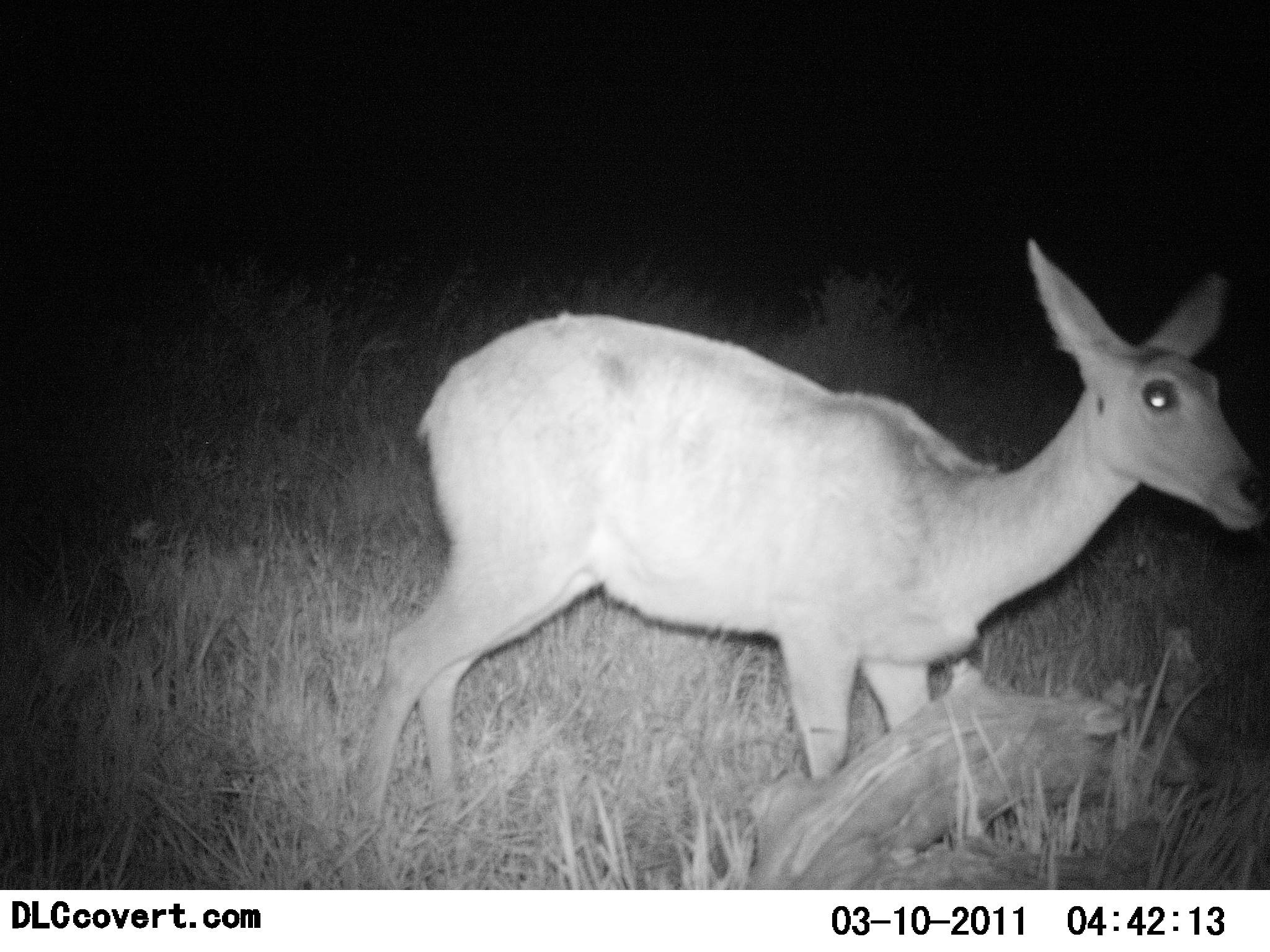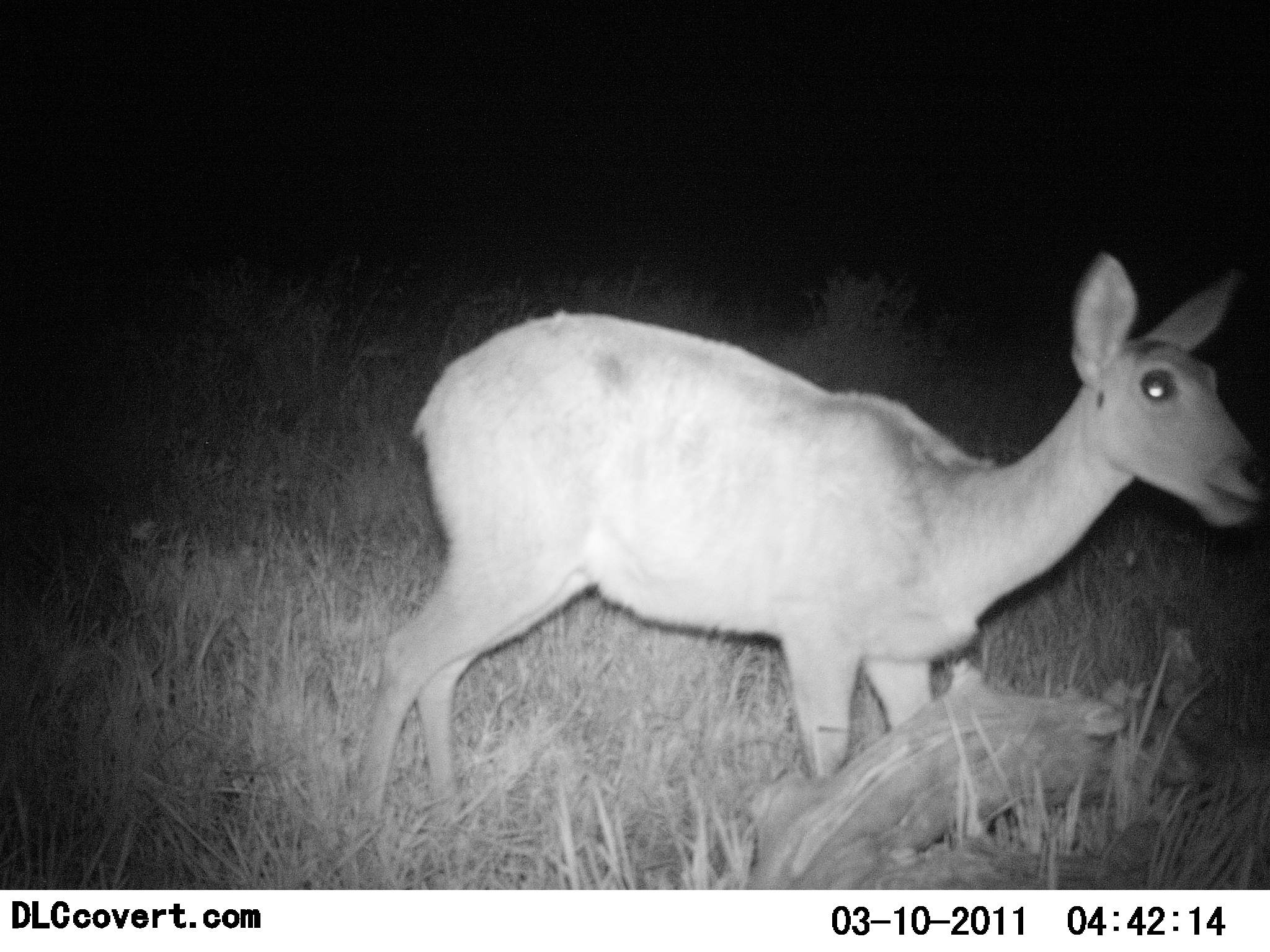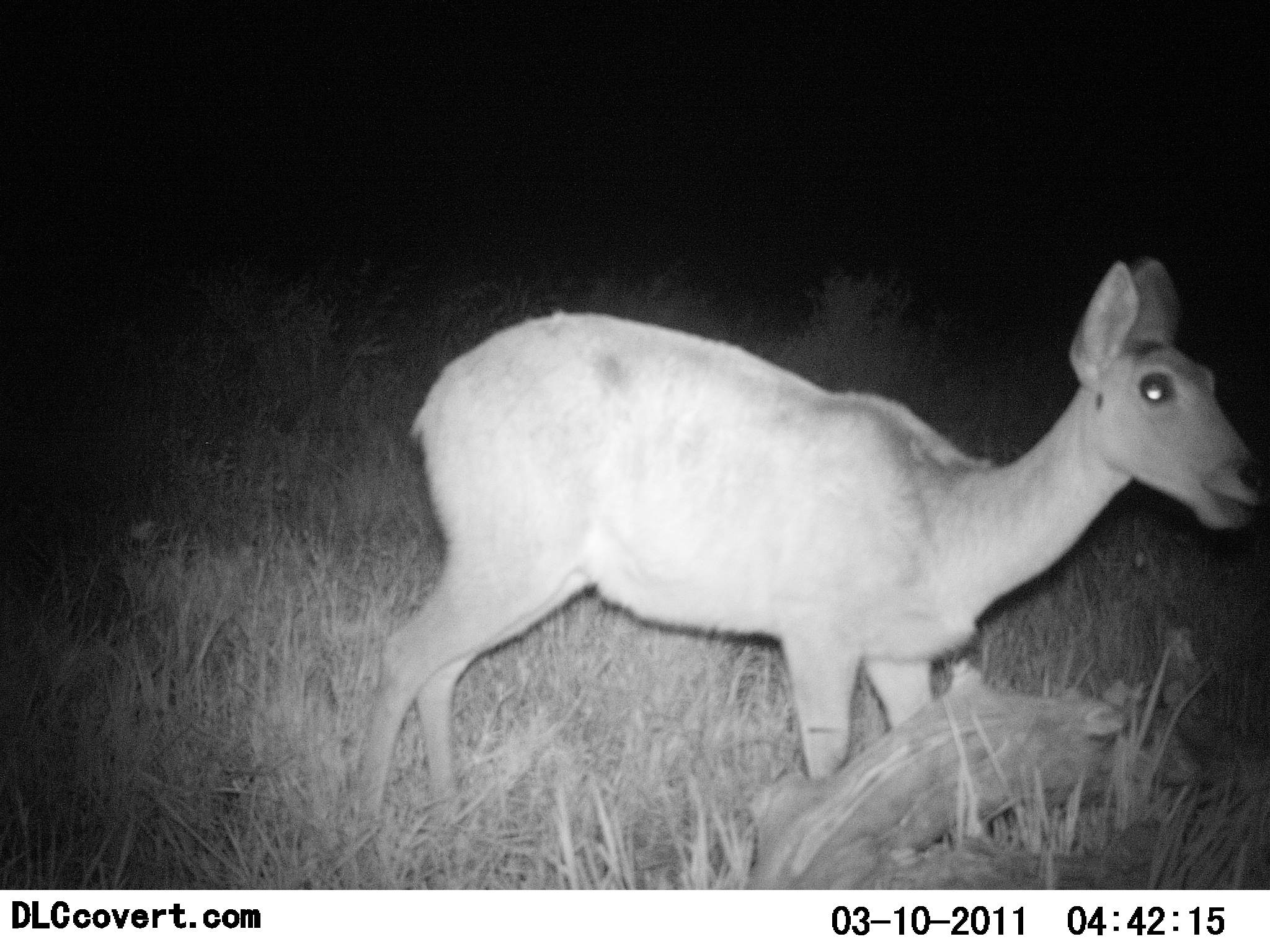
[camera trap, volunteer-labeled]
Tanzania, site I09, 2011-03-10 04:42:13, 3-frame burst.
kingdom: Animalia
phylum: Chordata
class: Mammalia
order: Artiodactyla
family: Bovidae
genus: Redunca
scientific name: Redunca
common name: reedbuck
Reedbuck (Redunca), count 1. Behavior (volunteer vote fractions): standing 60%, resting 0%, moving 0%, interacting 0%. Young present (vote fraction): 0%. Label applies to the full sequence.